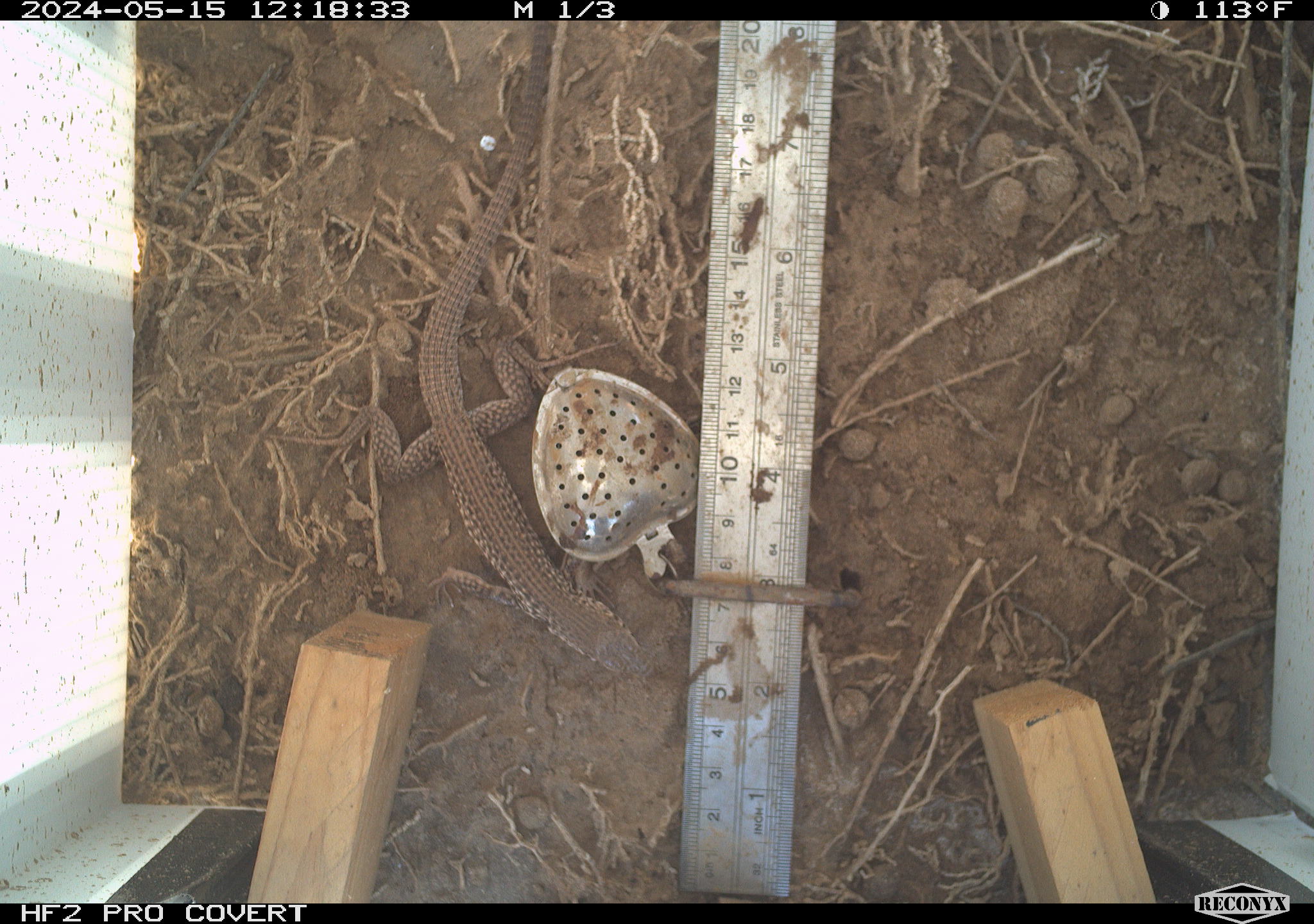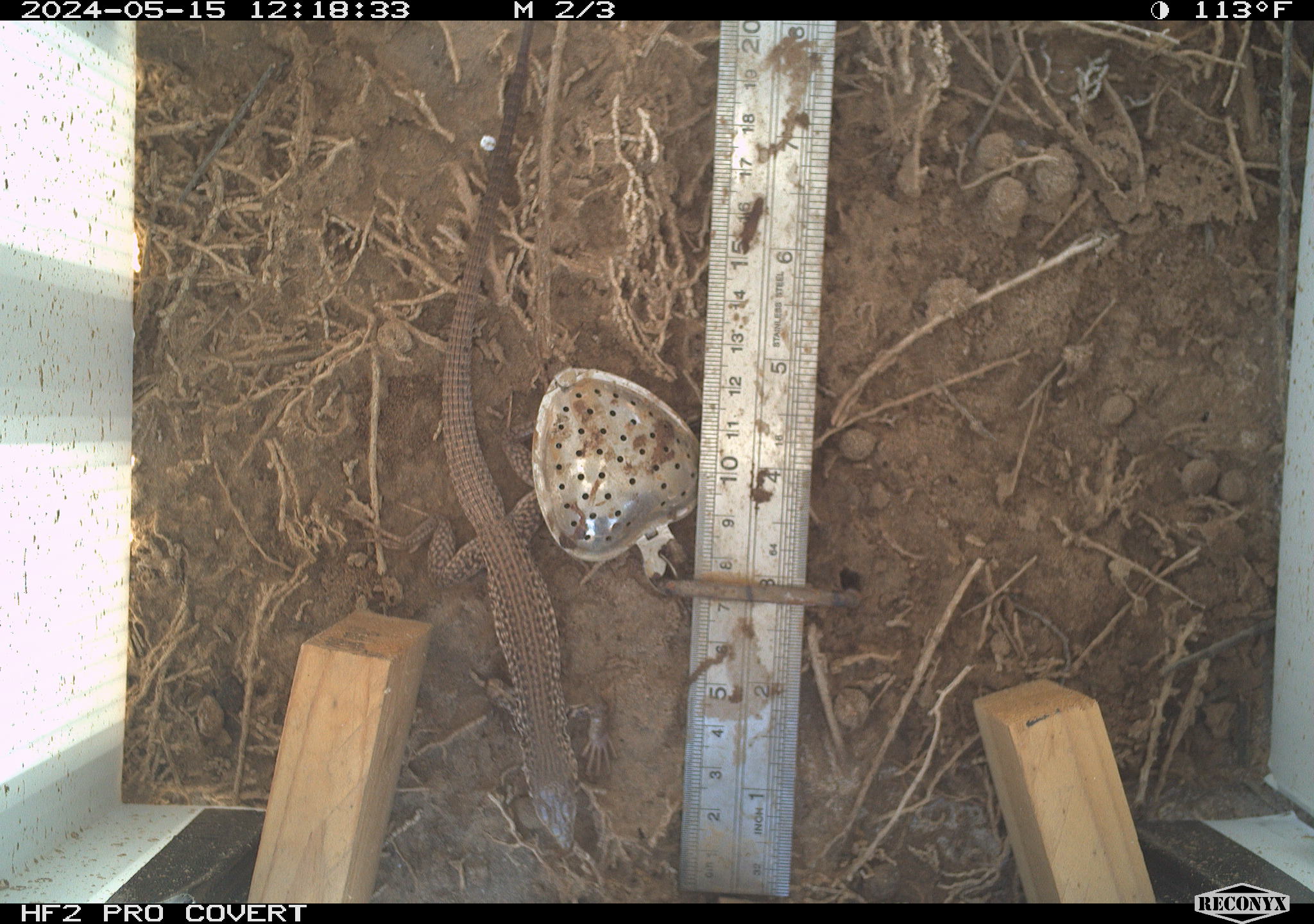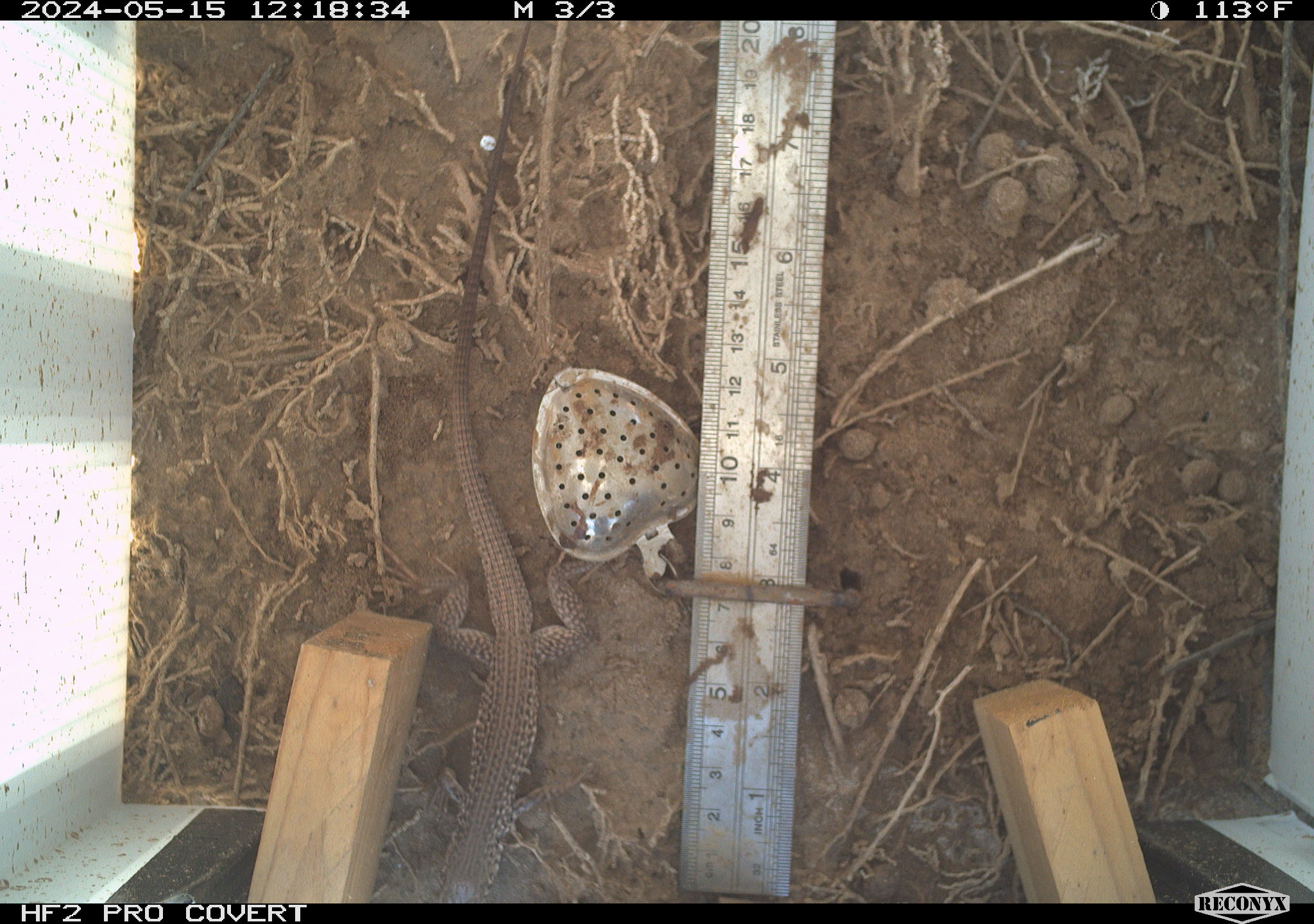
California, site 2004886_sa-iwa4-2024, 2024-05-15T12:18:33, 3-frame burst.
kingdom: Animalia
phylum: Chordata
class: Reptilia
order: Squamata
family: Teiidae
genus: Aspidoscelis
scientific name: Aspidoscelis tigris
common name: western whiptail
Western whiptail (Aspidoscelis tigris).